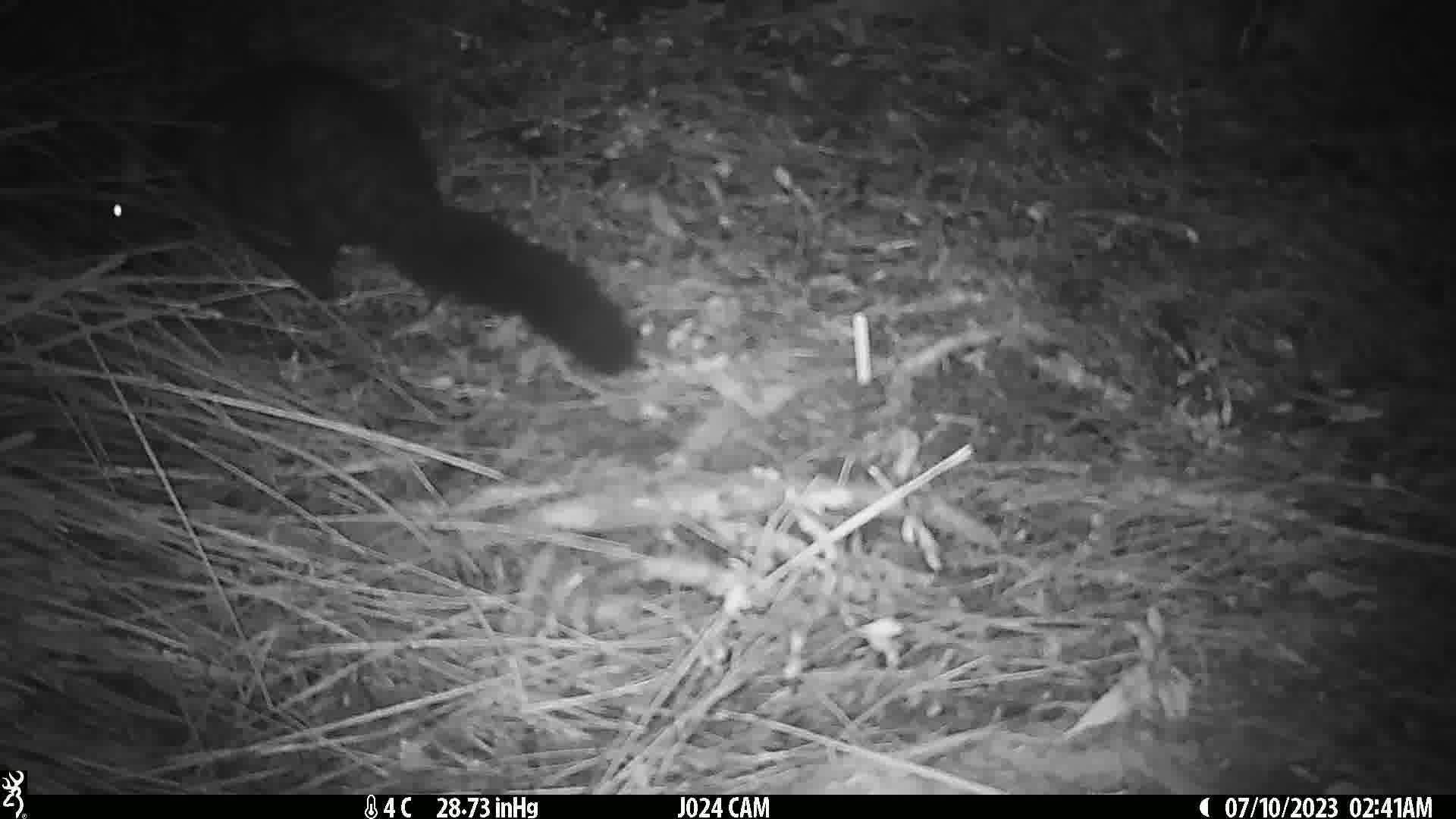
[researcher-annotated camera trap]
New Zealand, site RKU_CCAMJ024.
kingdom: Animalia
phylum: Chordata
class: Mammalia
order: Diprotodontia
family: Phalangeridae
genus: Trichosurus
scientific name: Trichosurus vulpecula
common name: common brushtail possum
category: possum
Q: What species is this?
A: Possum (common brushtail possum) (Trichosurus vulpecula).